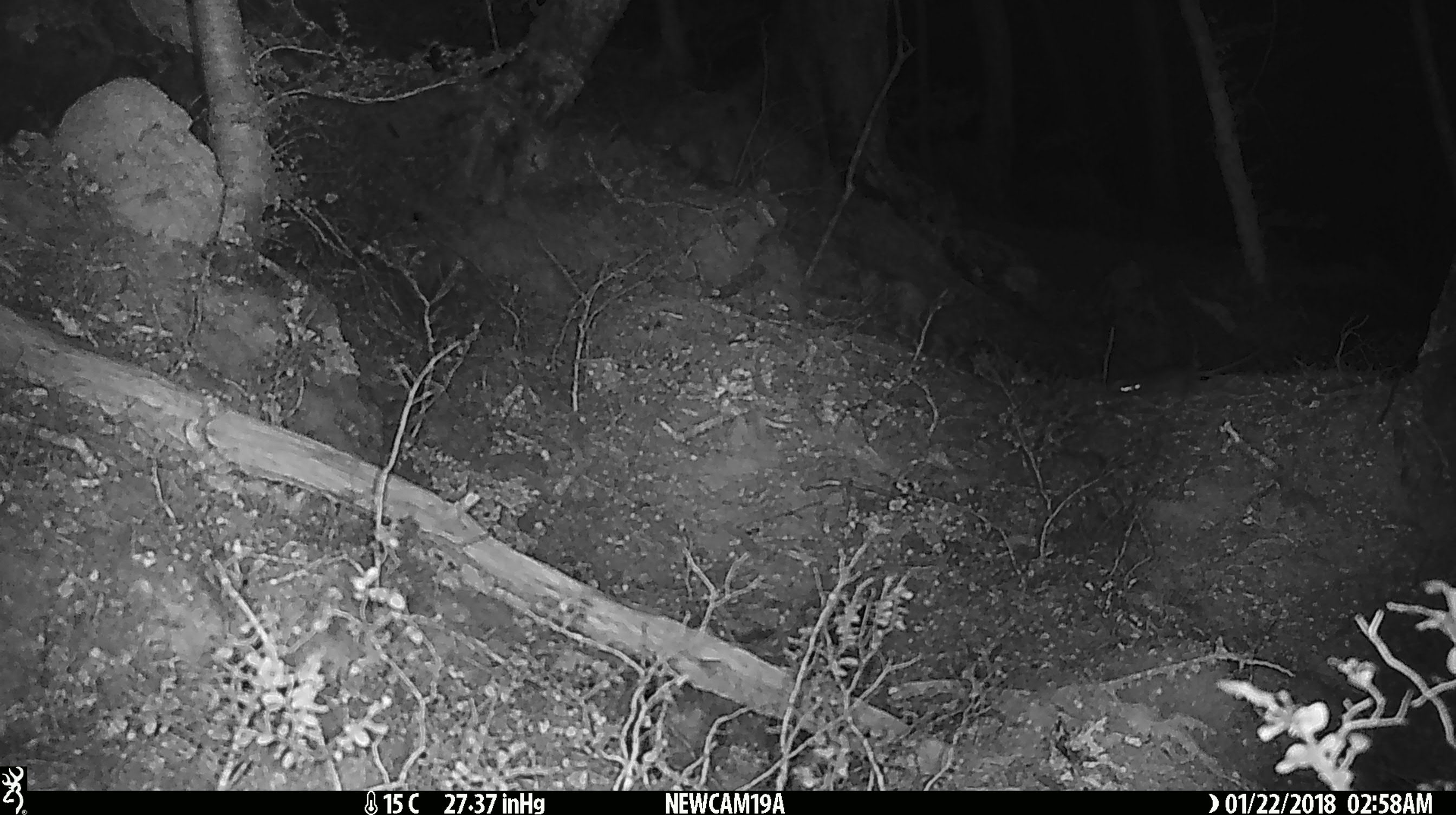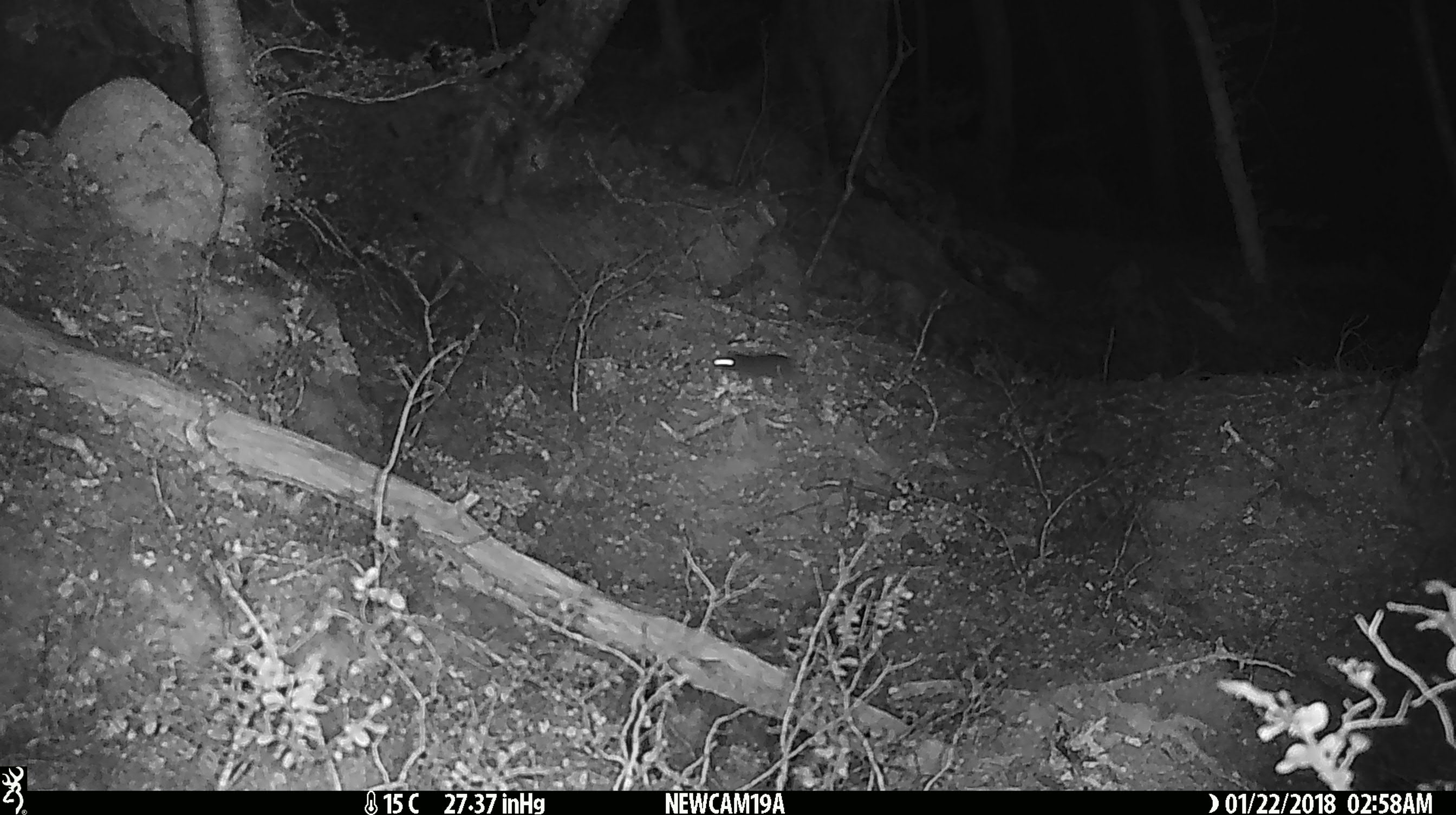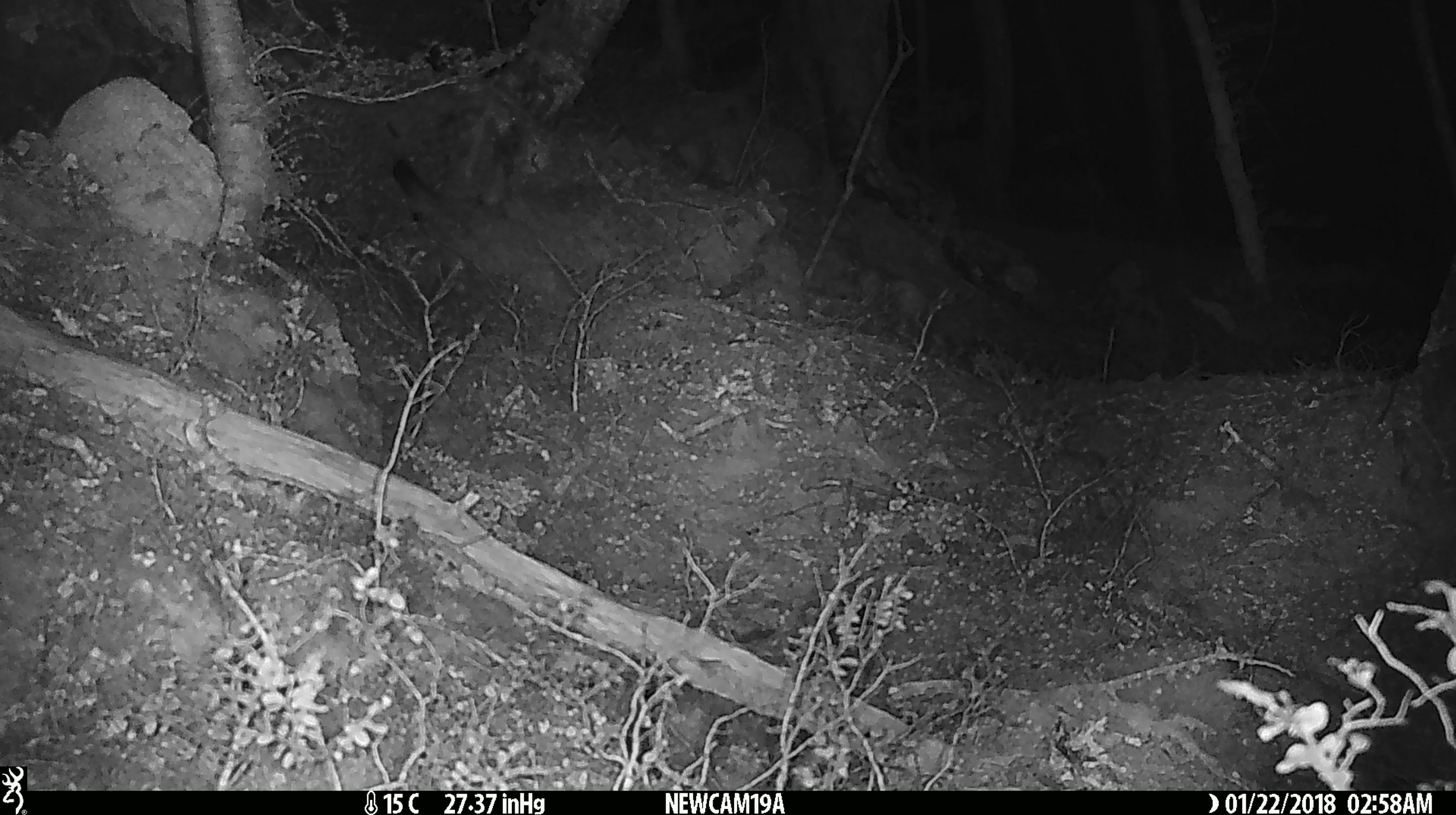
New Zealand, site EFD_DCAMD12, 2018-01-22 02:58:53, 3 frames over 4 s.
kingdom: Animalia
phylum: Chordata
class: Mammalia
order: Rodentia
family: Muridae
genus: Mus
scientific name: Mus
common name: mouse